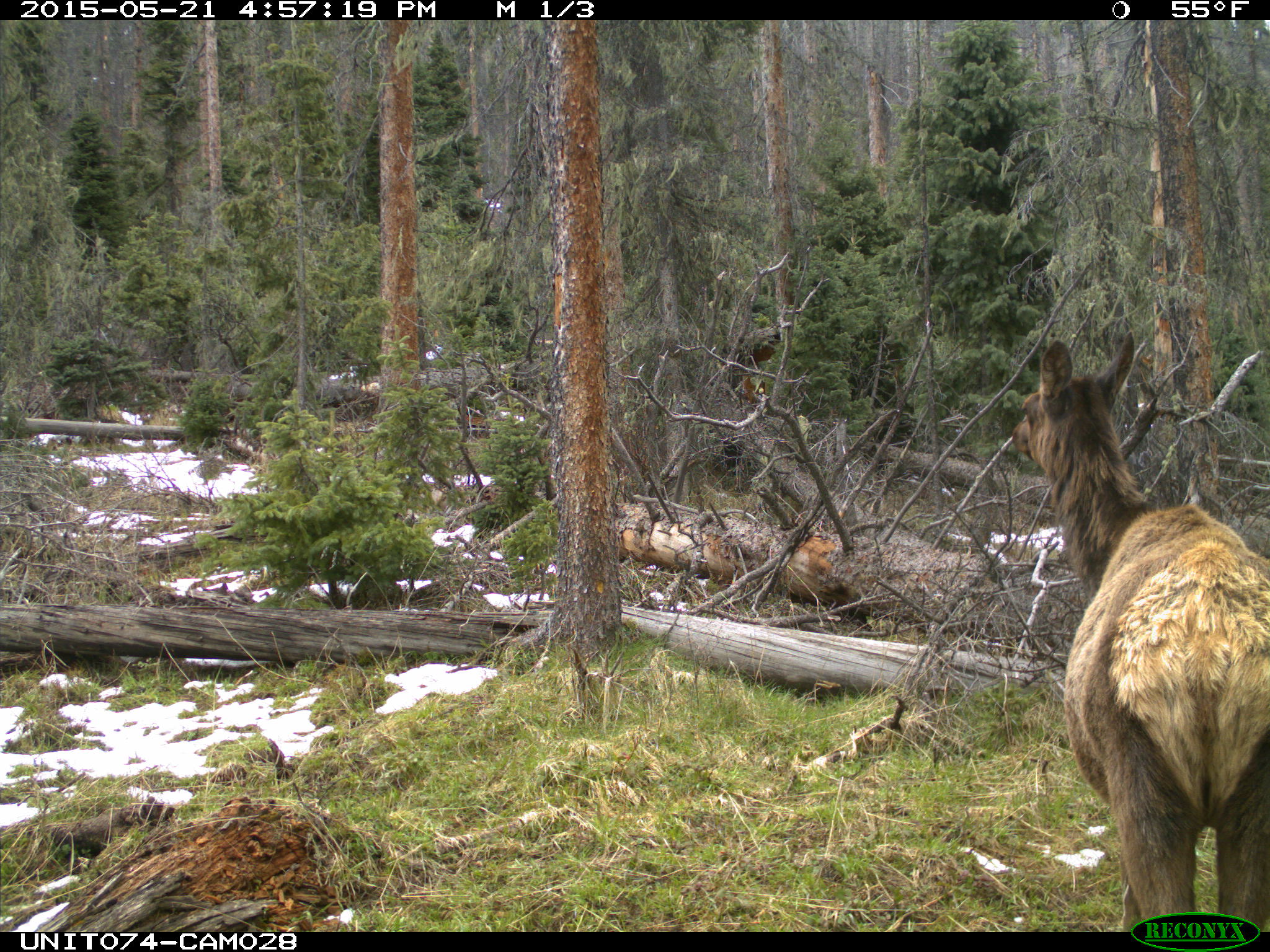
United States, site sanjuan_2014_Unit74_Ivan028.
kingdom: Animalia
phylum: Chordata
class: Mammalia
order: Artiodactyla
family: Cervidae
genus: Cervus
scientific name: Cervus elaphus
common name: red deer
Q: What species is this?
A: Cervus elaphus (red deer).